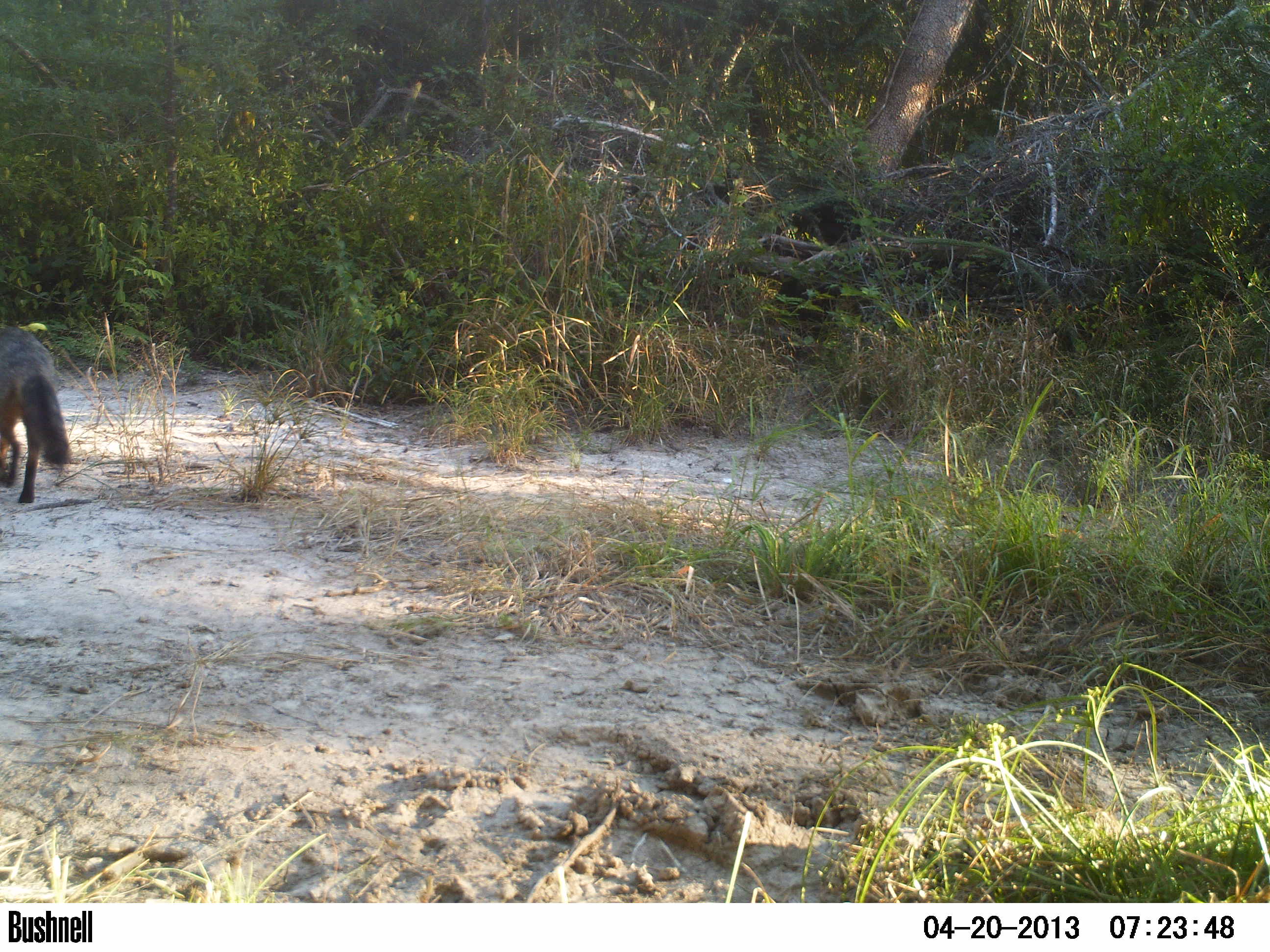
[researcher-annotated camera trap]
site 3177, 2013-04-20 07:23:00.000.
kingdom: Animalia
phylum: Chordata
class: Mammalia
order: Carnivora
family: Canidae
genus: Cerdocyon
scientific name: Cerdocyon thous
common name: crab-eating fox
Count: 1.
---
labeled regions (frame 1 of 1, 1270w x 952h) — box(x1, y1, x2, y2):
cerdocyon thous: box(0, 323, 72, 504)